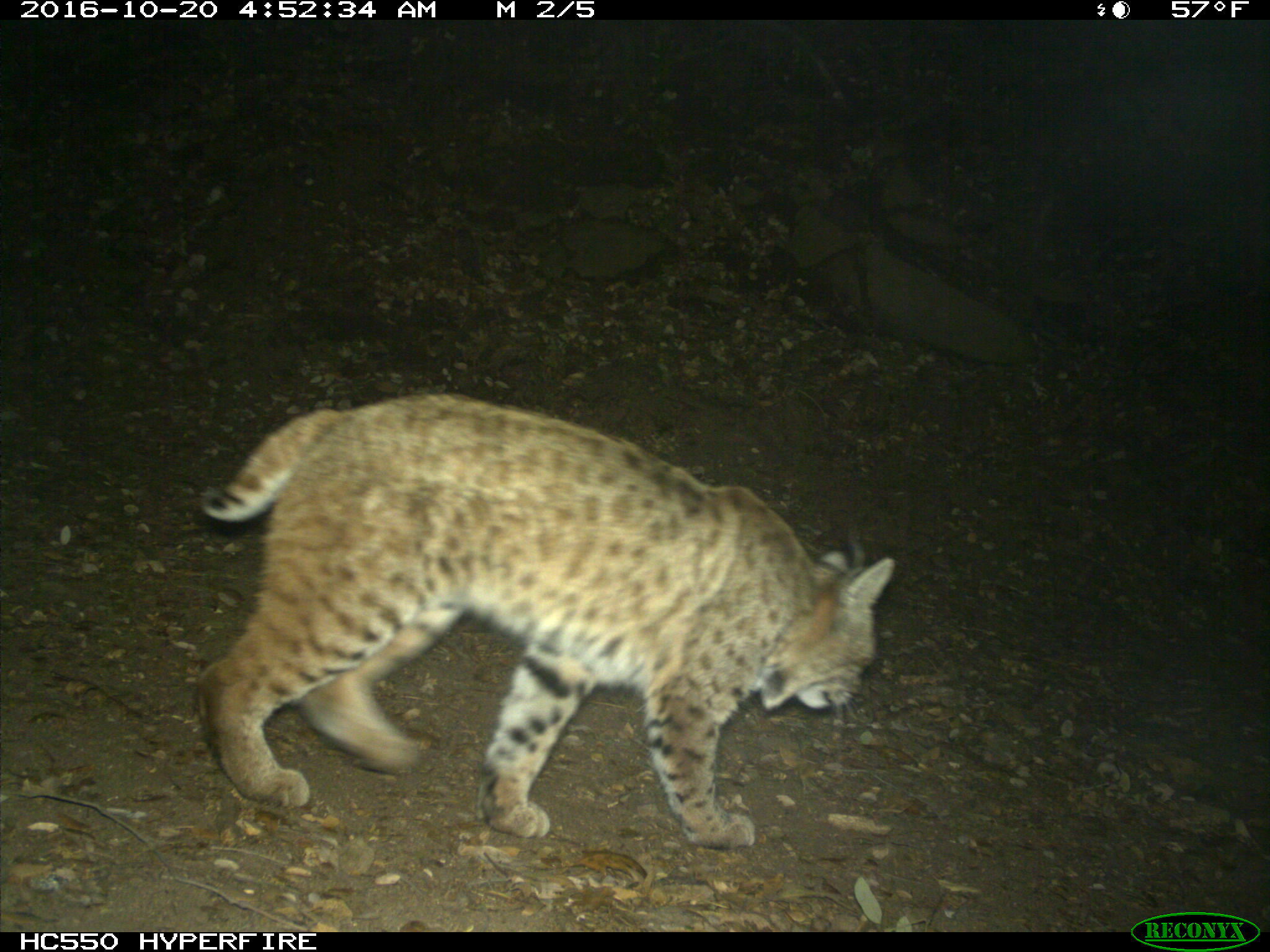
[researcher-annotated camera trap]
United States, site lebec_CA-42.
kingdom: Animalia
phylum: Chordata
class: Mammalia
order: Carnivora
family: Felidae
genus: Lynx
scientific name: Lynx rufus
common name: bobcat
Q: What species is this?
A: Lynx rufus (bobcat).